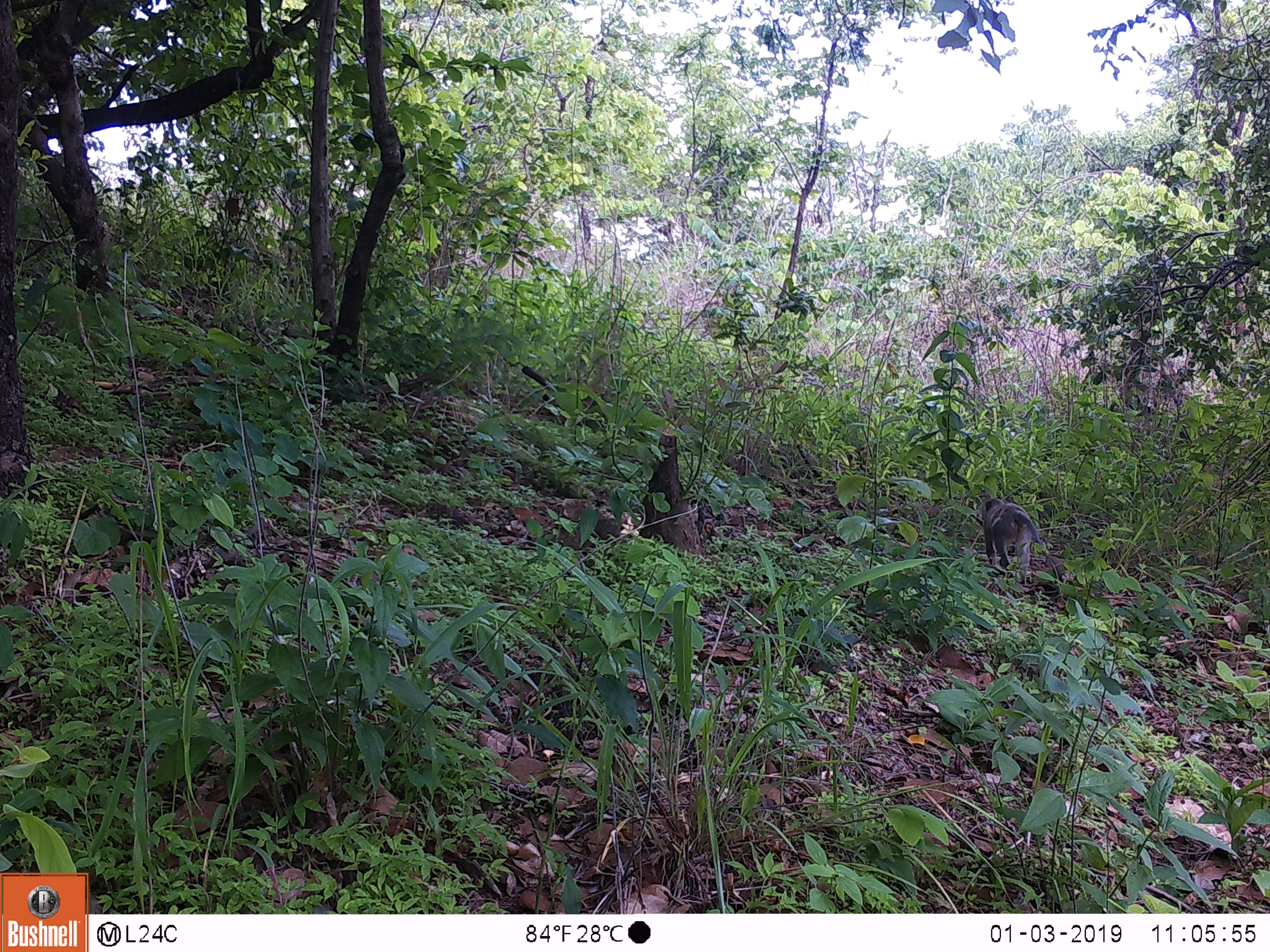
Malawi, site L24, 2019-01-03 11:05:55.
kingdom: Animalia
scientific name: Animalia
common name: other animal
Other animal (Animalia), count 1.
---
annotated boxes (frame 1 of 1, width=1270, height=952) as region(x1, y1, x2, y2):
other animal: region(973, 490, 1049, 577)